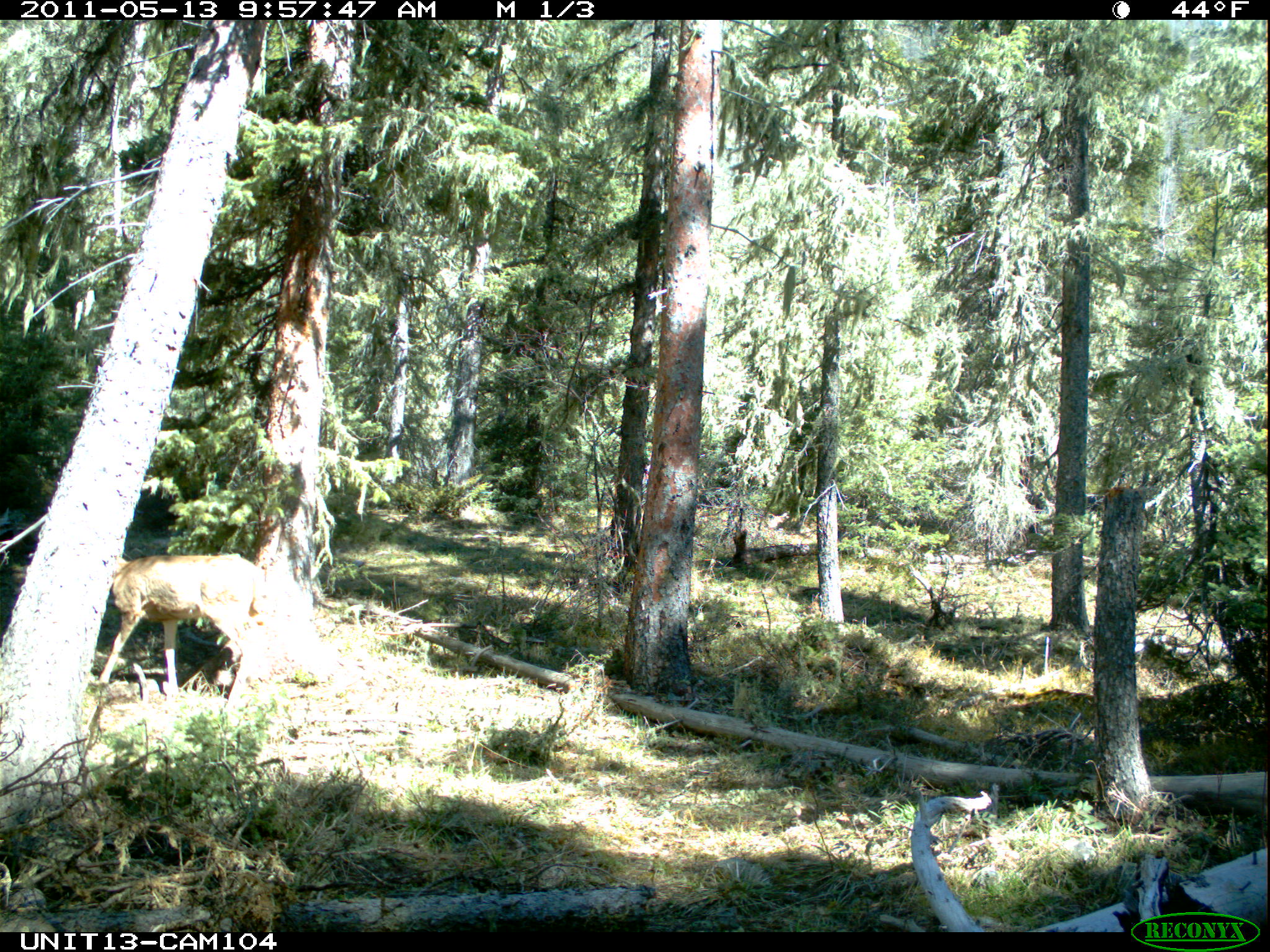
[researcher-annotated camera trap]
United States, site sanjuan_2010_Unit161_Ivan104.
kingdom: Animalia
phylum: Chordata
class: Mammalia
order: Artiodactyla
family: Cervidae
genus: Odocoileus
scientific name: Odocoileus hemionus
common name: mule deer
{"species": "Odocoileus hemionus (mule deer)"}